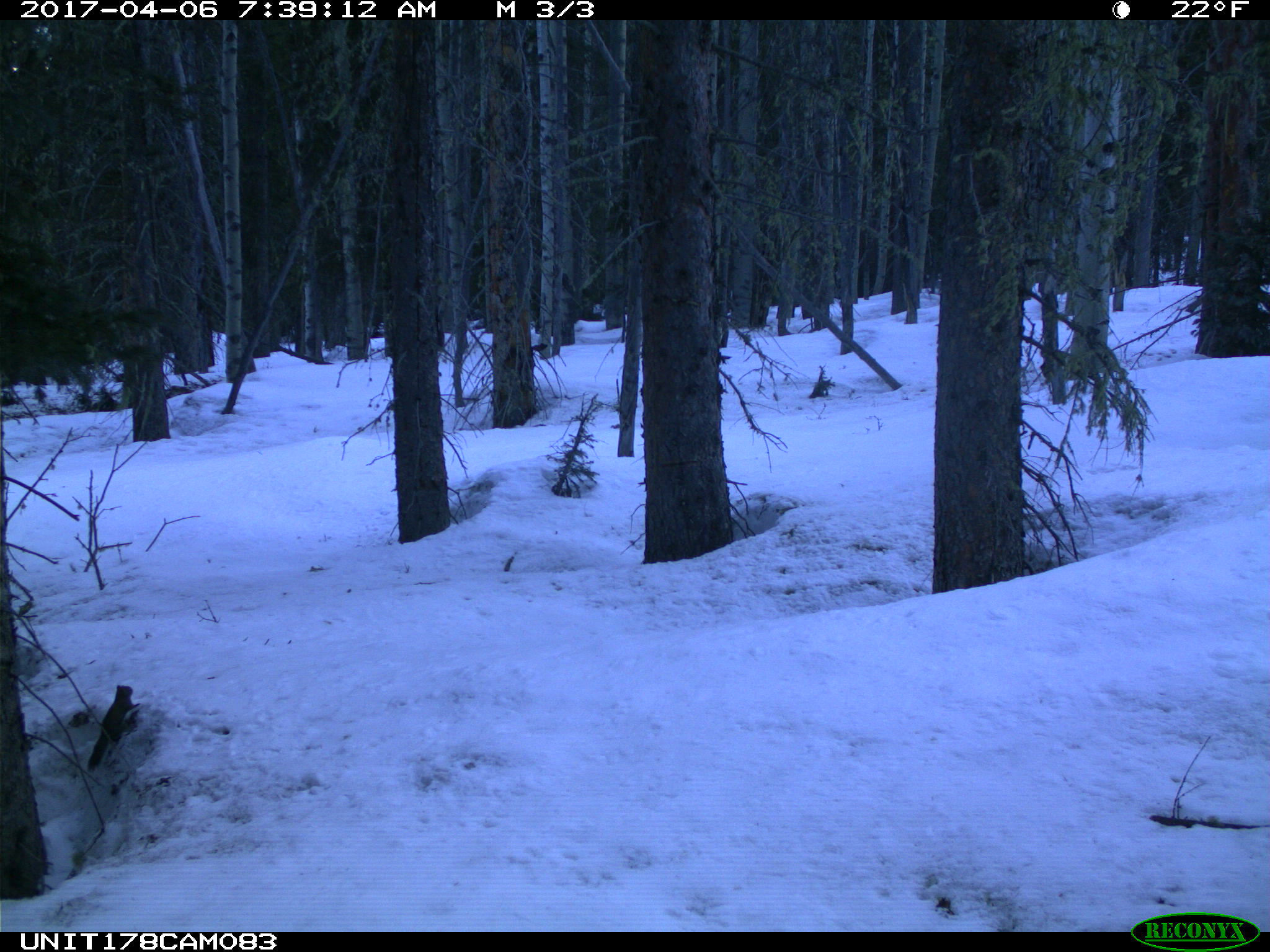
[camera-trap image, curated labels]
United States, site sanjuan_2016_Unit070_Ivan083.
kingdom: Animalia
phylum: Chordata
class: Mammalia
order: Rodentia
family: Sciuridae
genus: Tamiasciurus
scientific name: Tamiasciurus hudsonicus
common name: american red squirrel